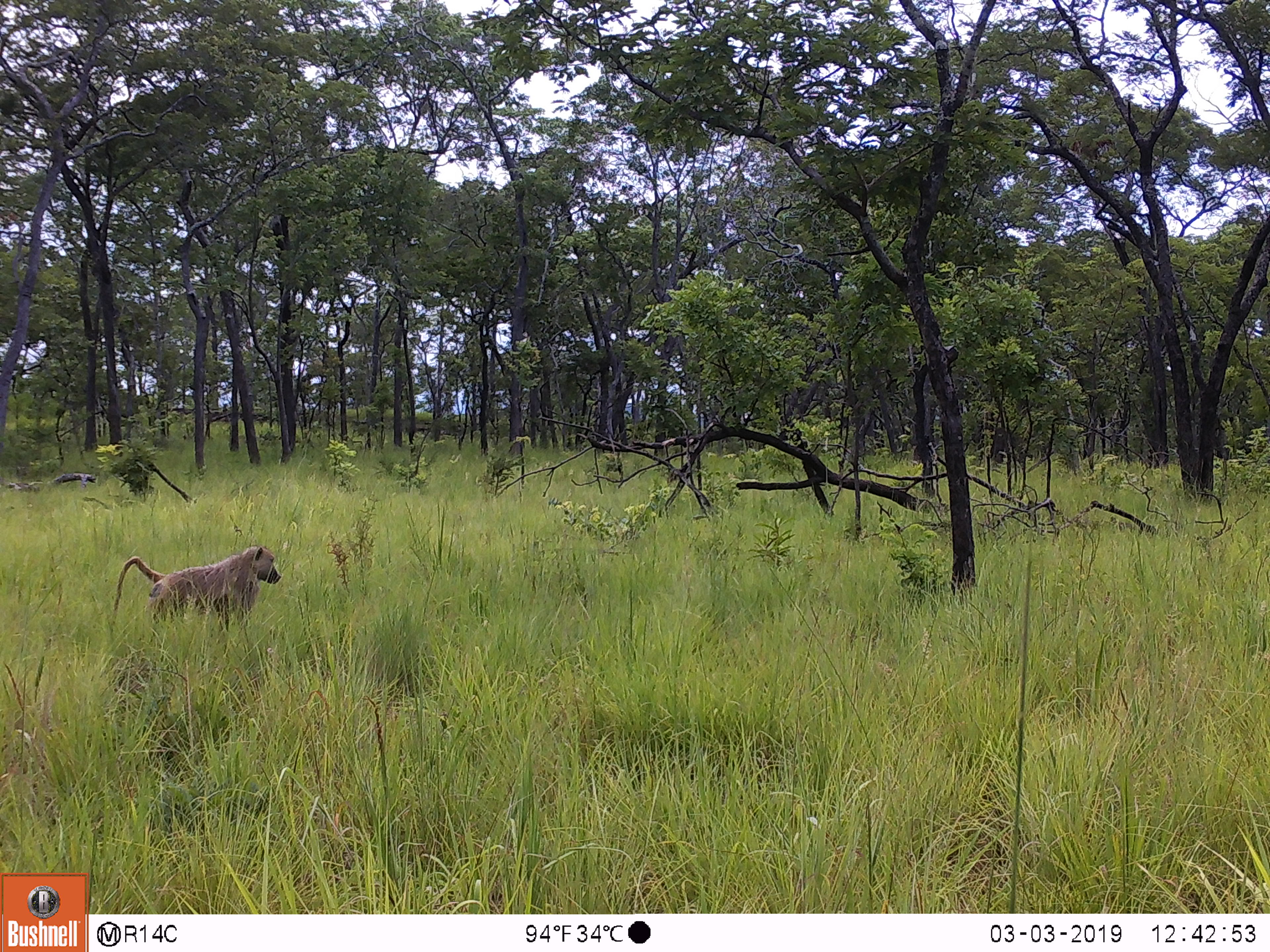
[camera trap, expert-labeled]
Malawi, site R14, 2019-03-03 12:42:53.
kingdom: Animalia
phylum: Chordata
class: Mammalia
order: Primates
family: Cercopithecidae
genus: Papio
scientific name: Papio cynocephalus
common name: yellow baboon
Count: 1.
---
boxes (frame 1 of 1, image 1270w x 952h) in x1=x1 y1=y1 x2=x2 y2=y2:
yellow baboon: x1=106 y1=541 x2=282 y2=632